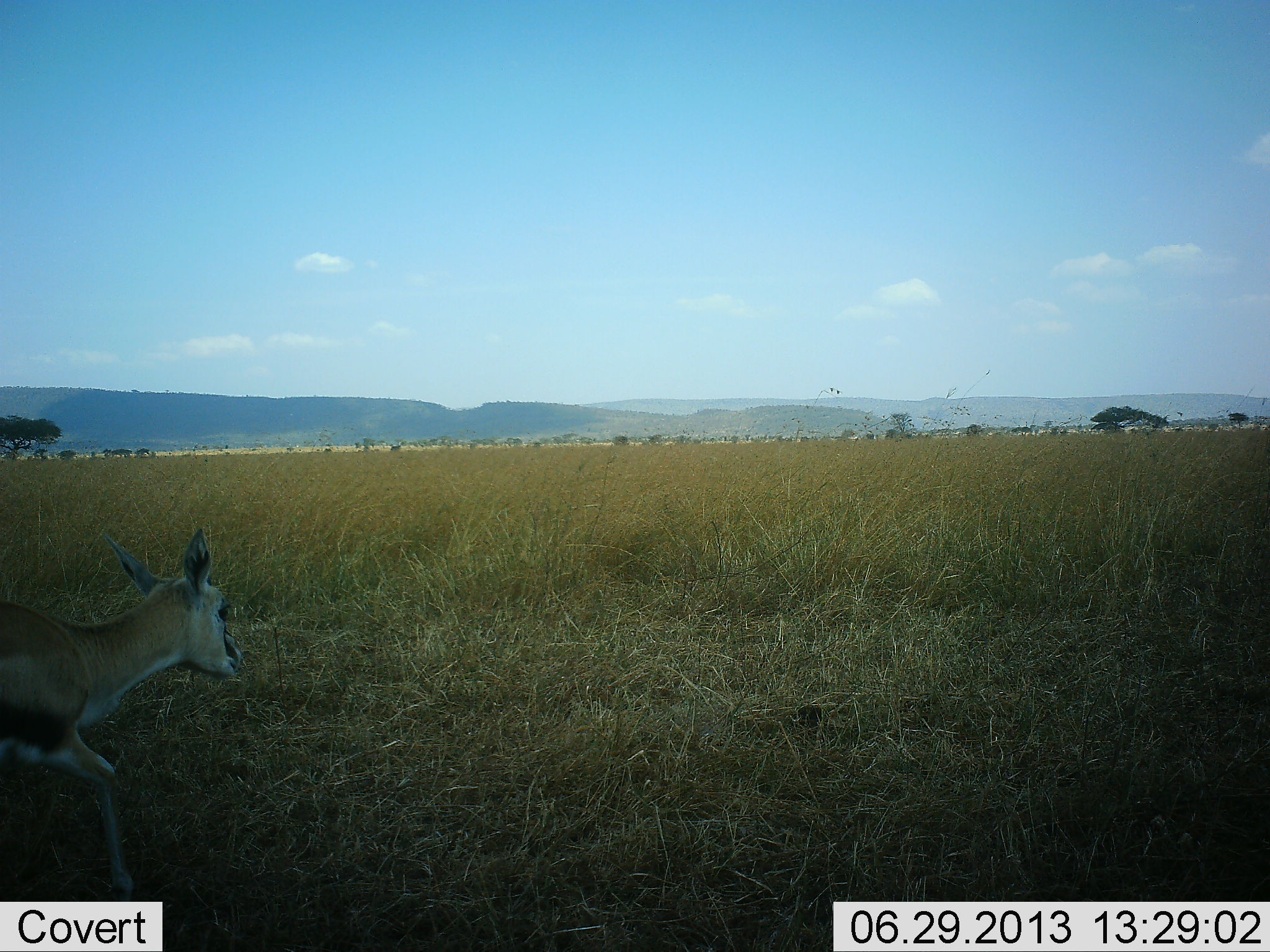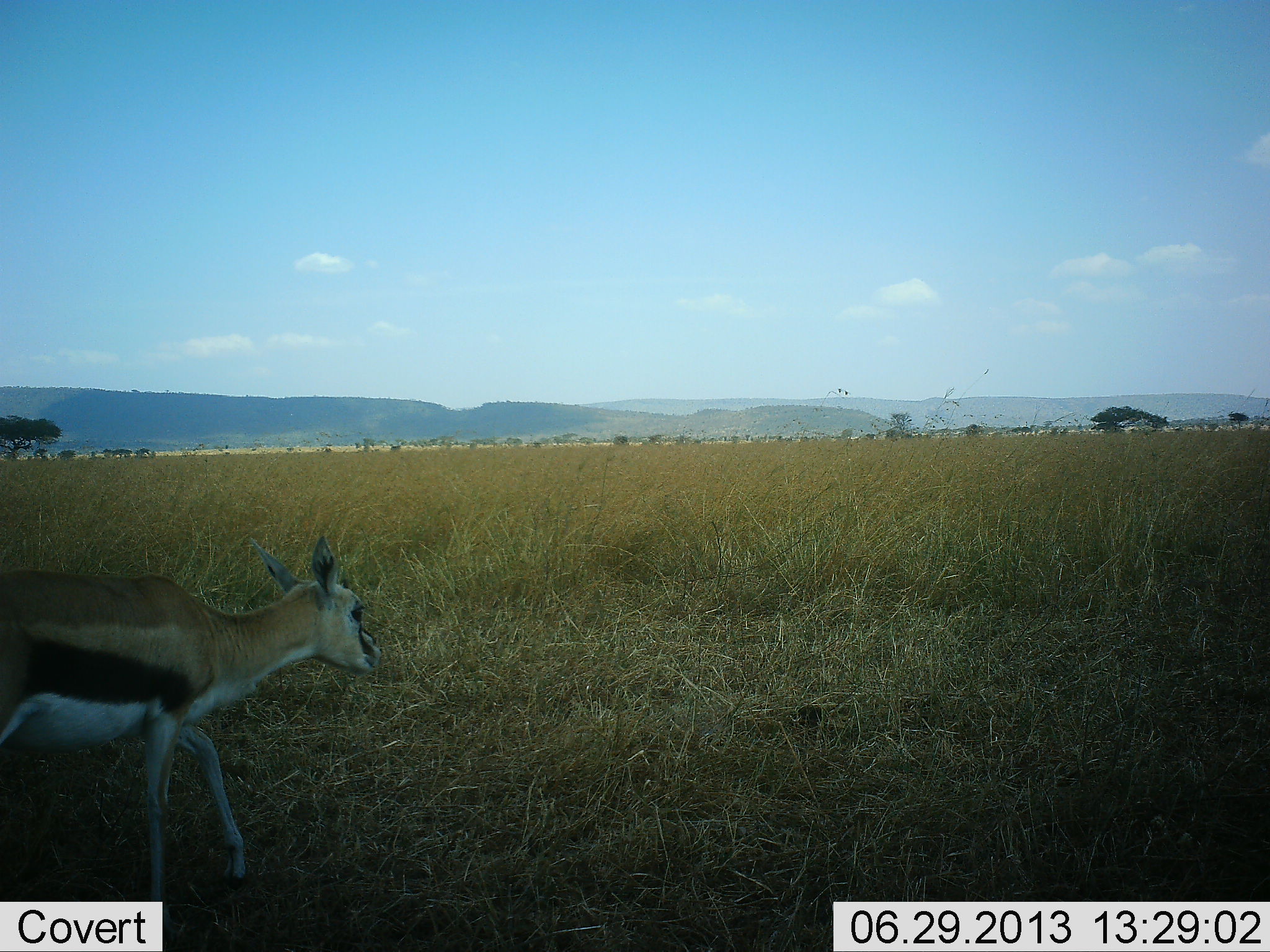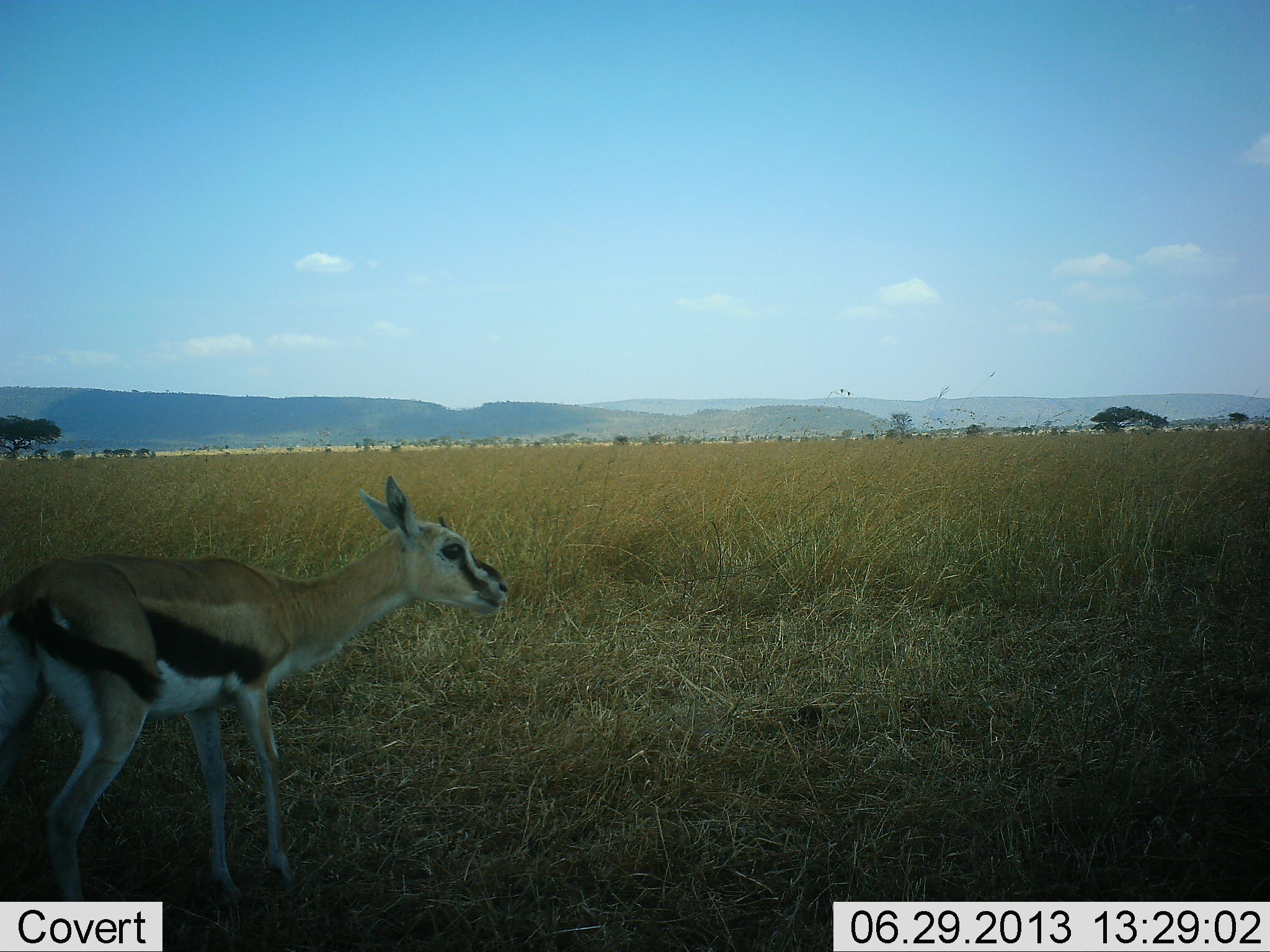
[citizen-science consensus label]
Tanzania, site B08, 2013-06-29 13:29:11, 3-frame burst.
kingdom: Animalia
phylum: Chordata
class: Mammalia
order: Artiodactyla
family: Bovidae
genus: Eudorcas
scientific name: Eudorcas thomsonii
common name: thomson's gazelle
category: gazellethomsons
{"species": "gazellethomsons (thomson's gazelle) (Eudorcas thomsonii)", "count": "1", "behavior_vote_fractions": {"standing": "5%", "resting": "0%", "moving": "95%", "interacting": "0%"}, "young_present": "0%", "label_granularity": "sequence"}